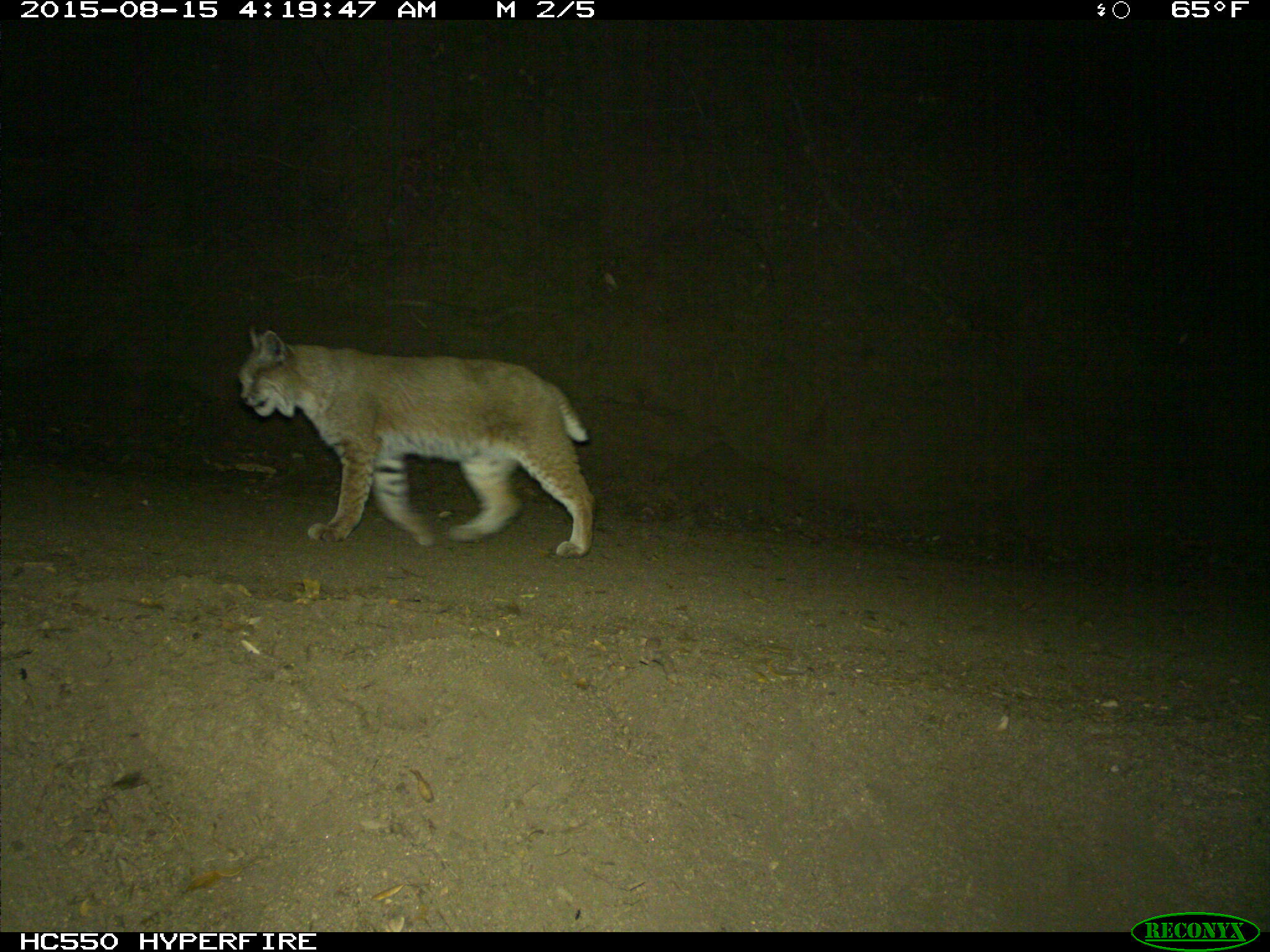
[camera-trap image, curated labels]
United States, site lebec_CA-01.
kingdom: Animalia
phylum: Chordata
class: Mammalia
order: Carnivora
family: Felidae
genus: Lynx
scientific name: Lynx rufus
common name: bobcat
Lynx rufus (bobcat).